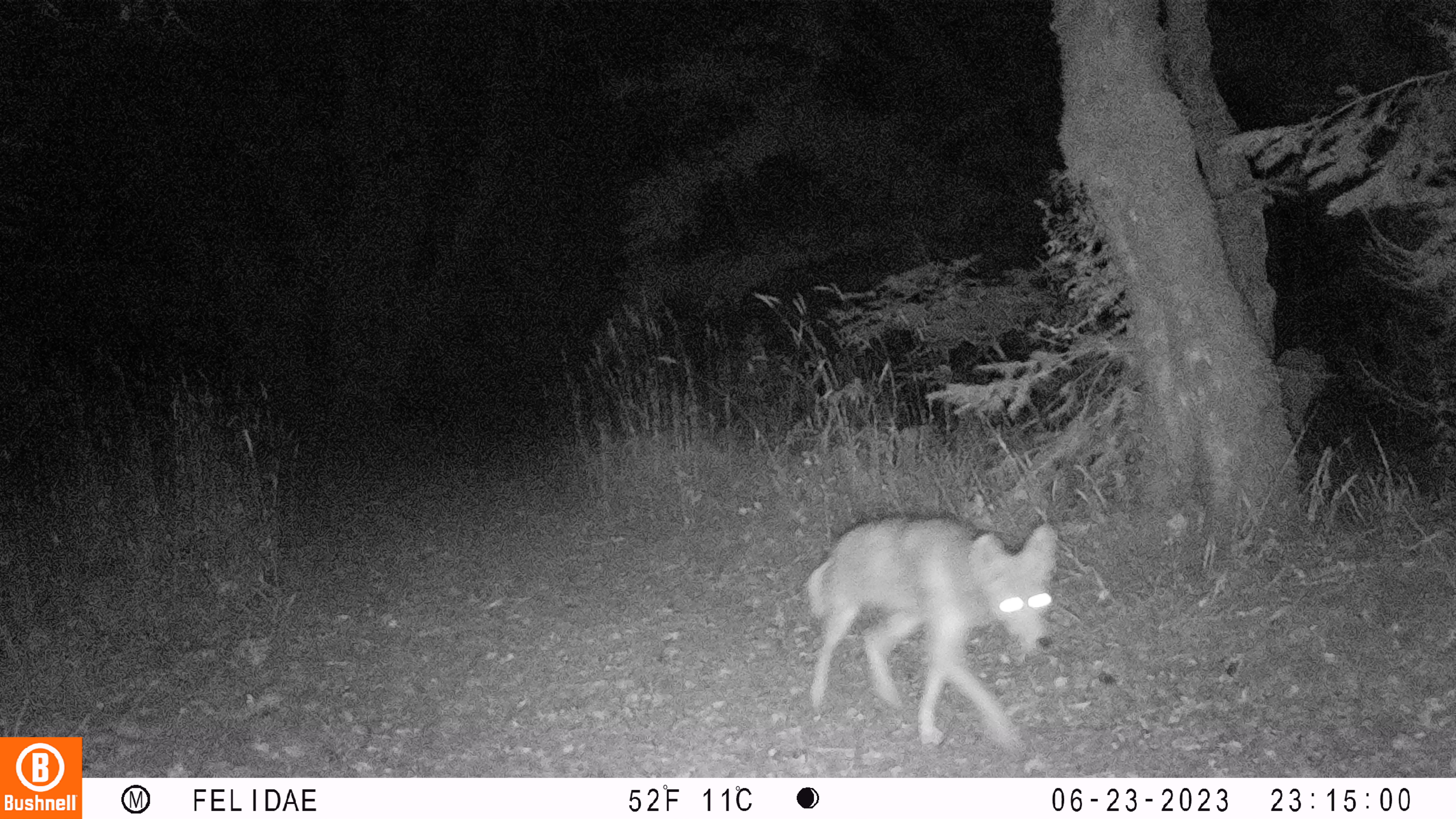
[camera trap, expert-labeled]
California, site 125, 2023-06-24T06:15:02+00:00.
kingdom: Animalia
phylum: Chordata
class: Mammalia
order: Carnivora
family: Canidae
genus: Canis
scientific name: Canis latrans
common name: coyote